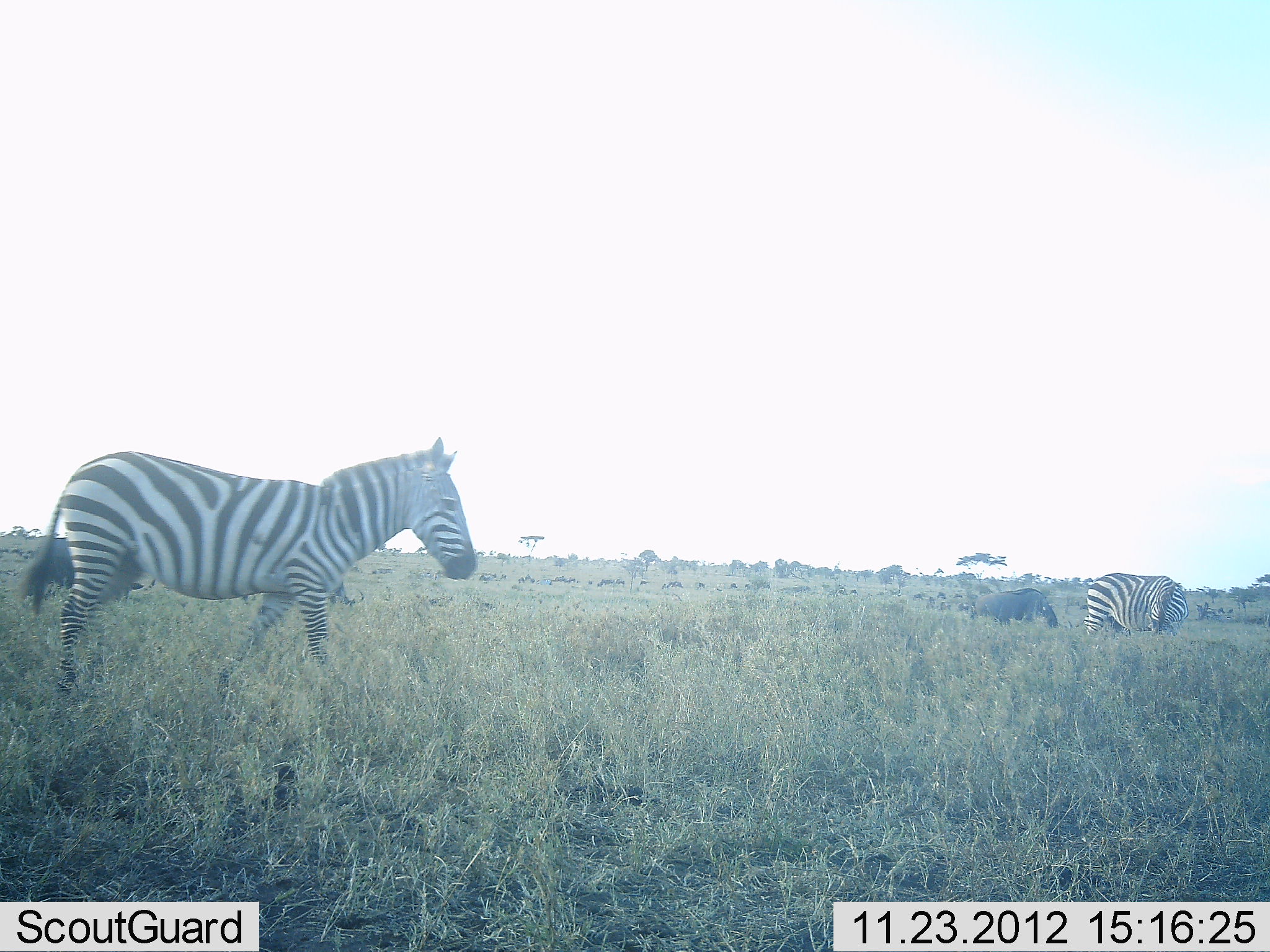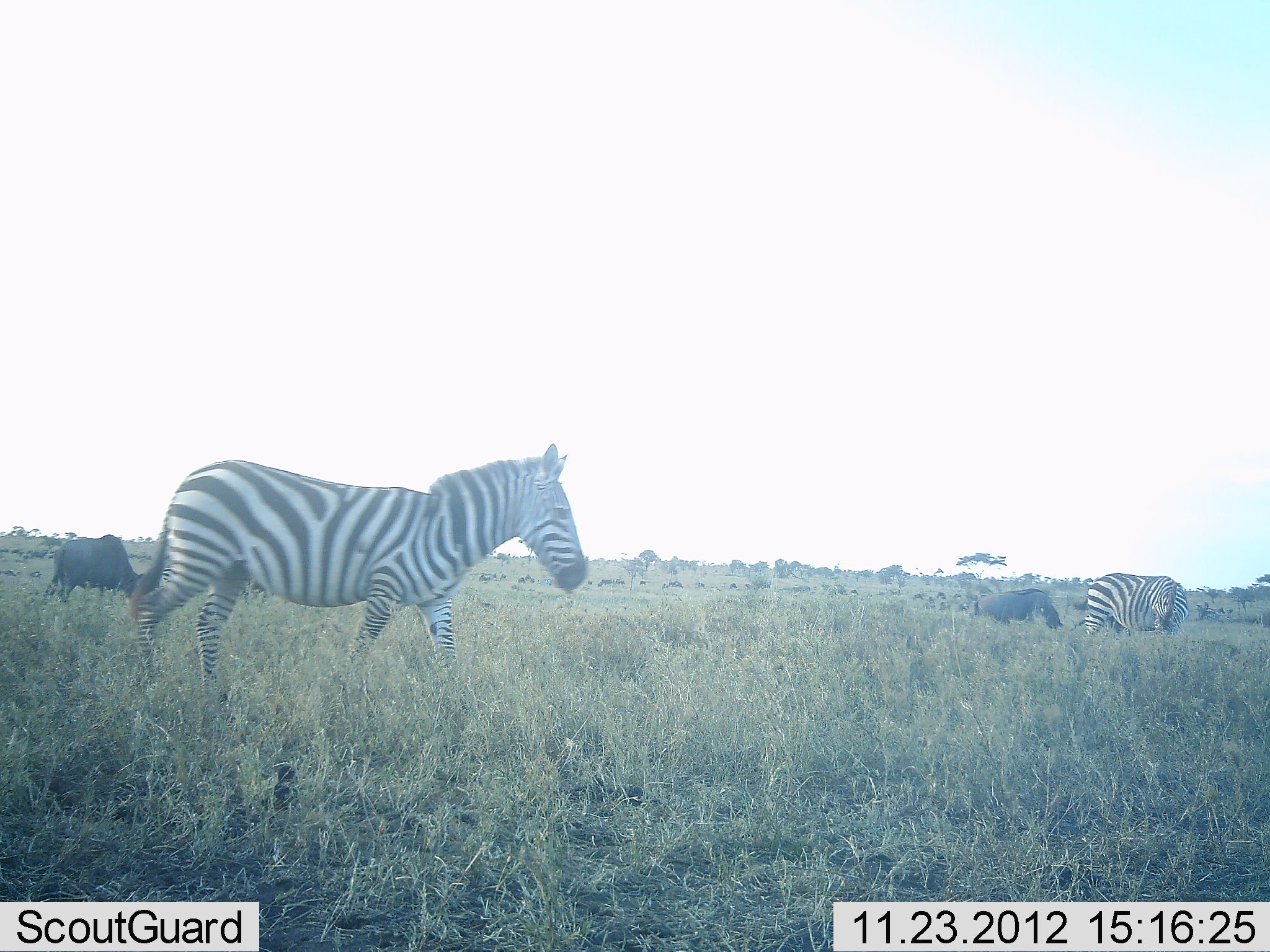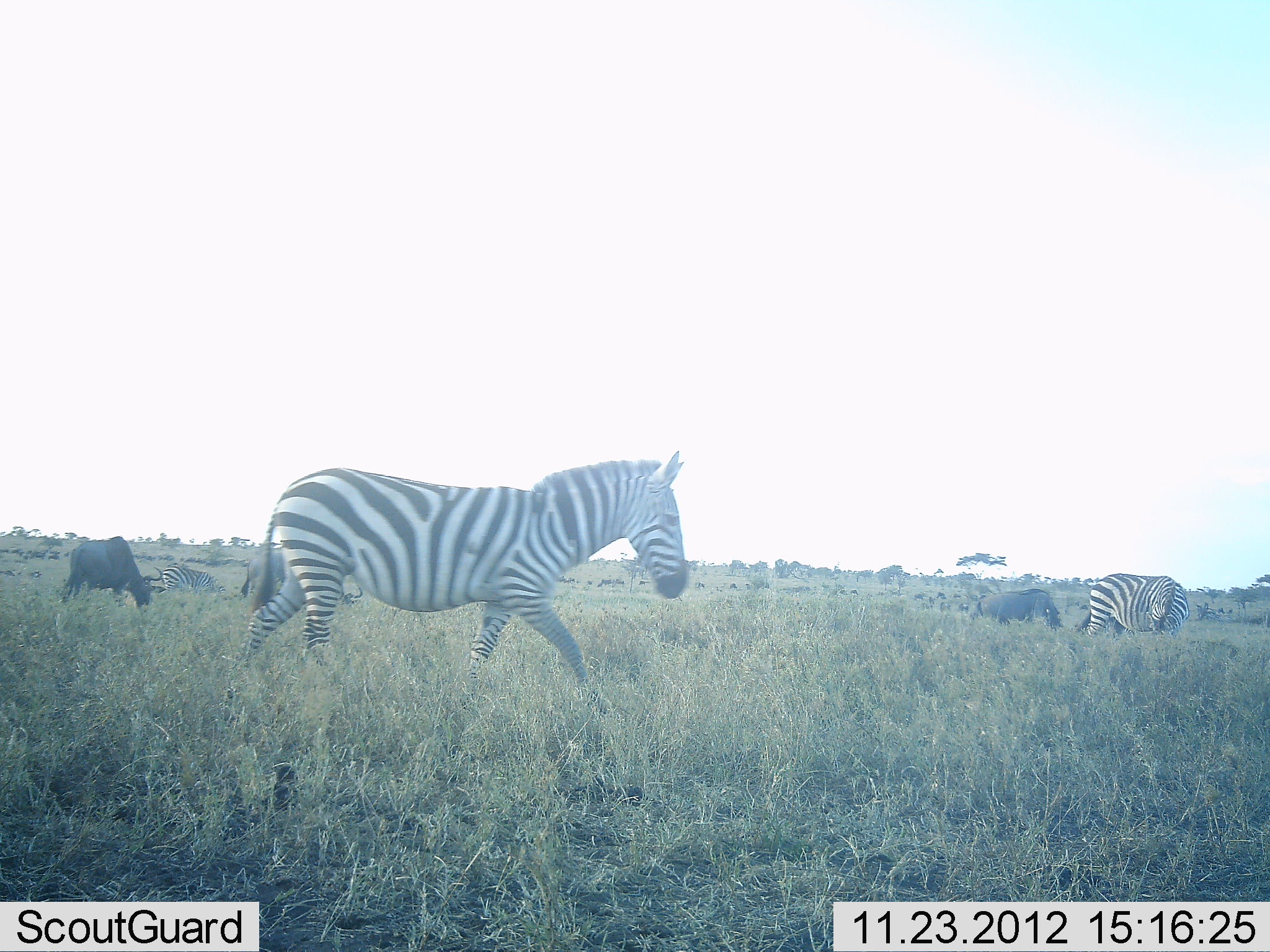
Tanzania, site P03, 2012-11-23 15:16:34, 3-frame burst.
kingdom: Animalia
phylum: Chordata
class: Mammalia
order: Artiodactyla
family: Bovidae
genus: Connochaetes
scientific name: Connochaetes taurinus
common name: blue wildebeest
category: wildebeest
Wildebeest (blue wildebeest) (Connochaetes taurinus), count 2. Behavior (volunteer vote fractions): standing 60%, resting 0%, moving 20%, interacting 0%. Young present (vote fraction): 0%. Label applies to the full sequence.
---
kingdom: Animalia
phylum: Chordata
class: Mammalia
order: Perissodactyla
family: Equidae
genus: Equus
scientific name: Equus quagga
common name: plains zebra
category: zebra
Zebra (plains zebra) (Equus quagga), count 3. Behavior (volunteer vote fractions): standing 67%, resting 8%, moving 75%, interacting 0%. Young present (vote fraction): 0%. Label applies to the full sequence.